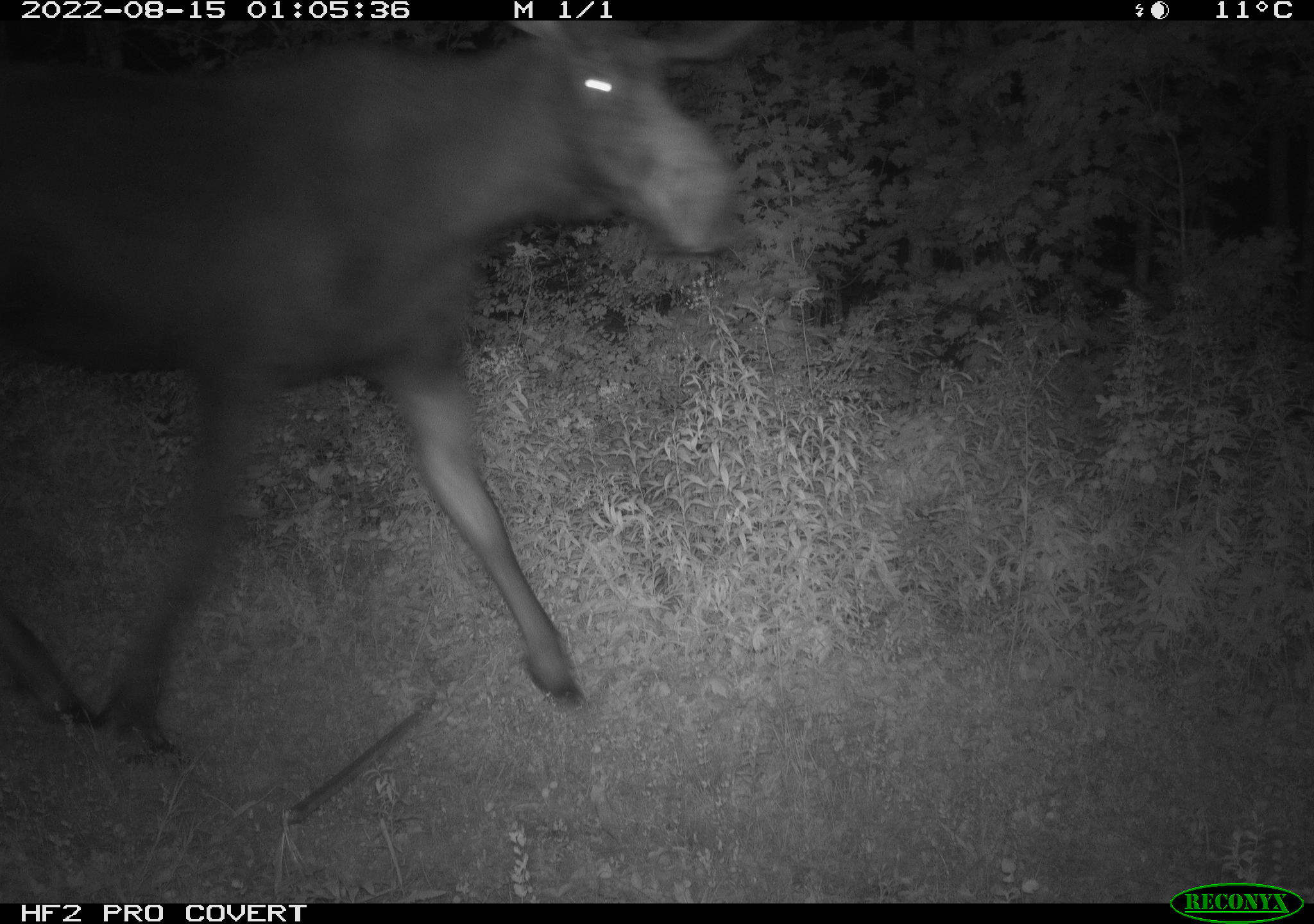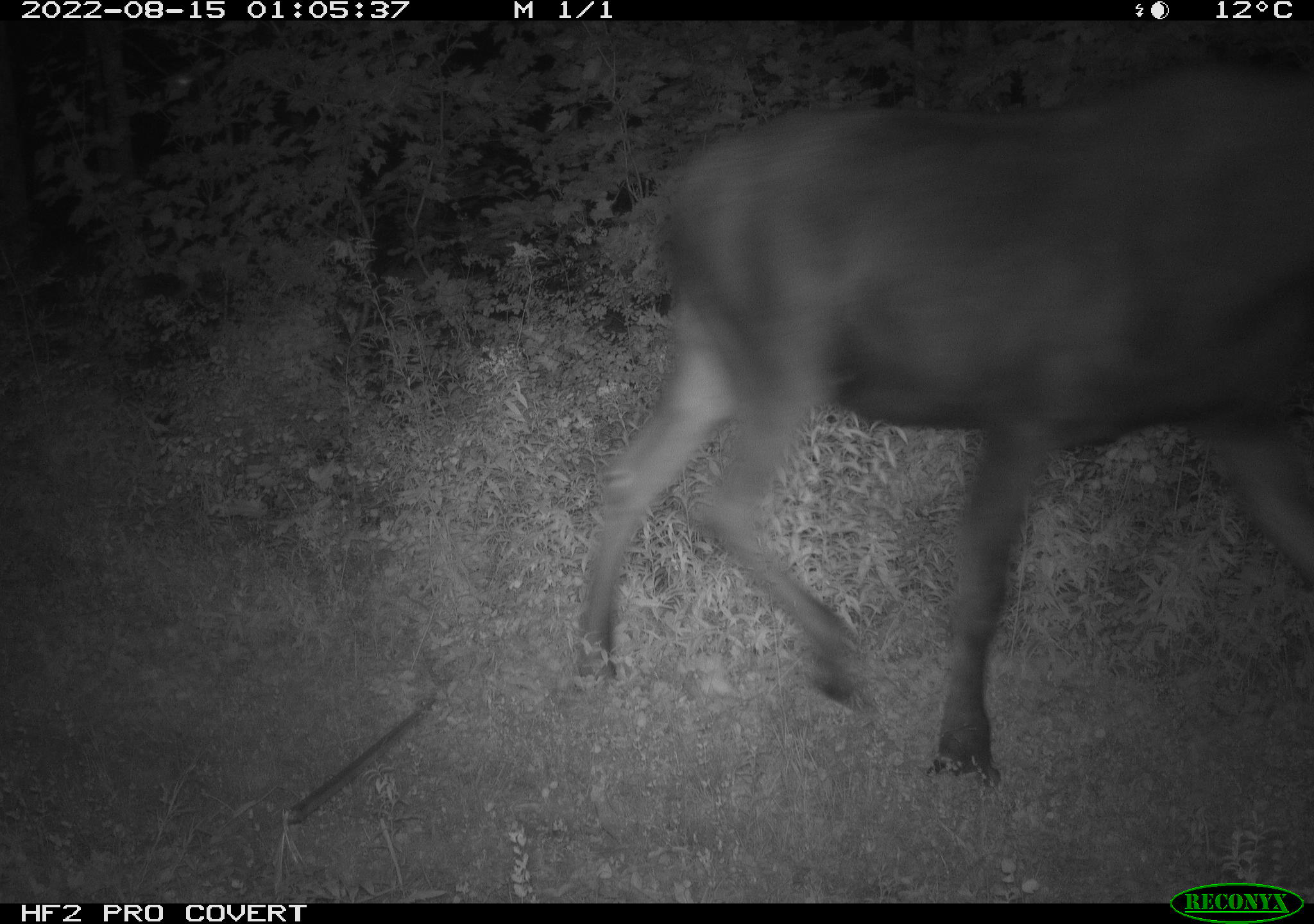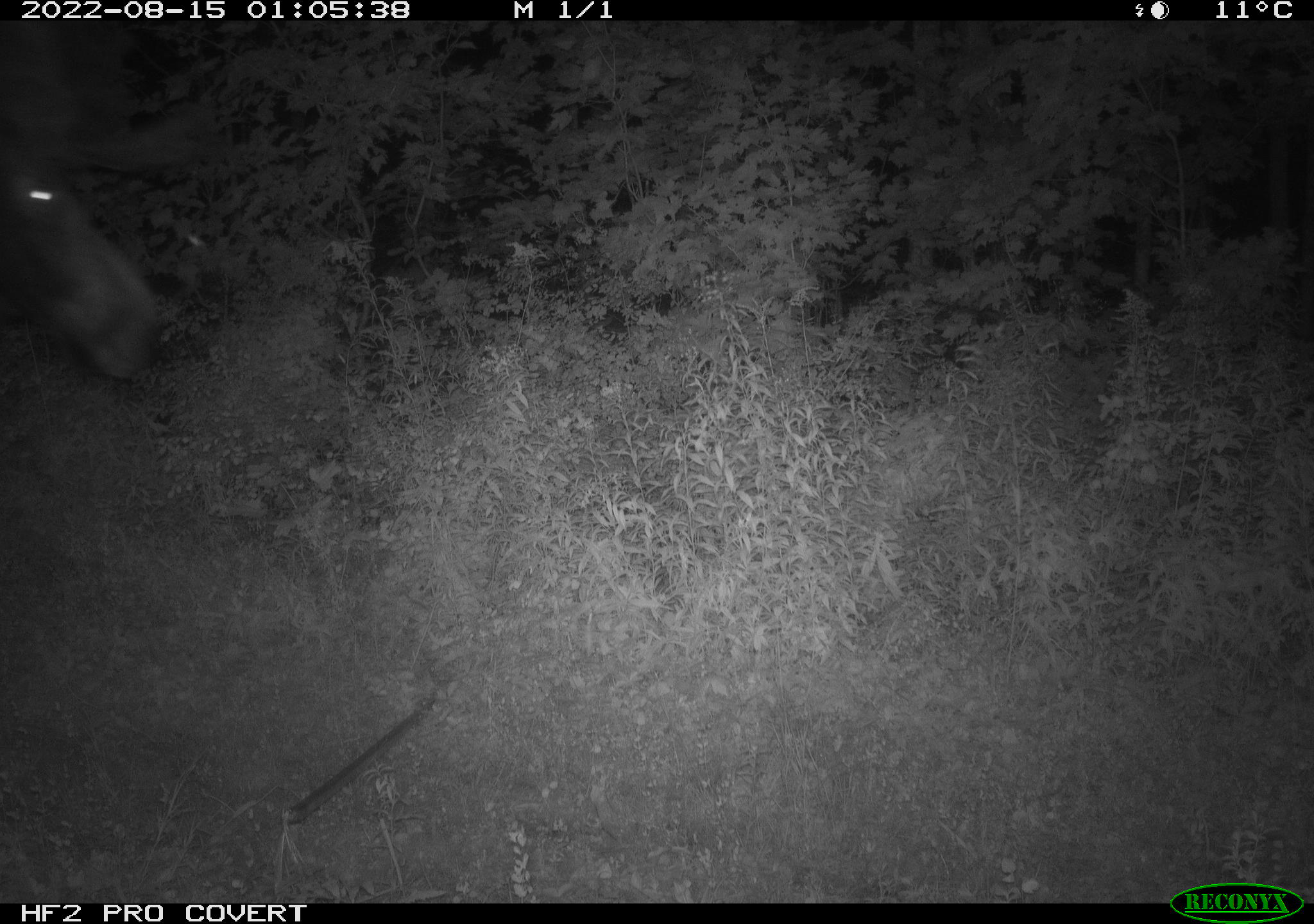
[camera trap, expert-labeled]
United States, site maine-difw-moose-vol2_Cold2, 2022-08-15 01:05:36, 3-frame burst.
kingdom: Animalia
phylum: Chordata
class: Mammalia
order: Artiodactyla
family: Cervidae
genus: Alces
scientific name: Alces alces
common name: moose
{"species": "moose (Alces alces)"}